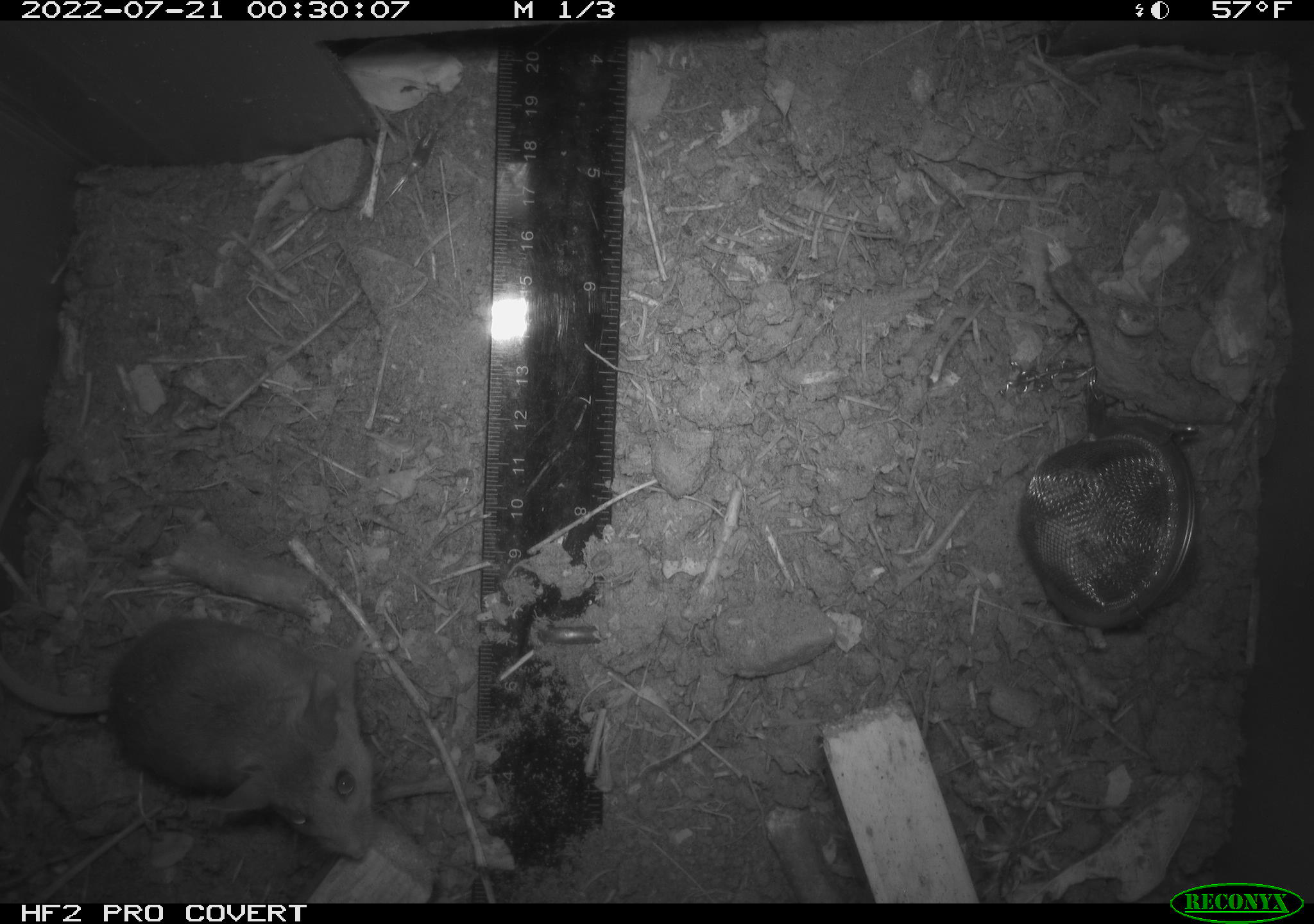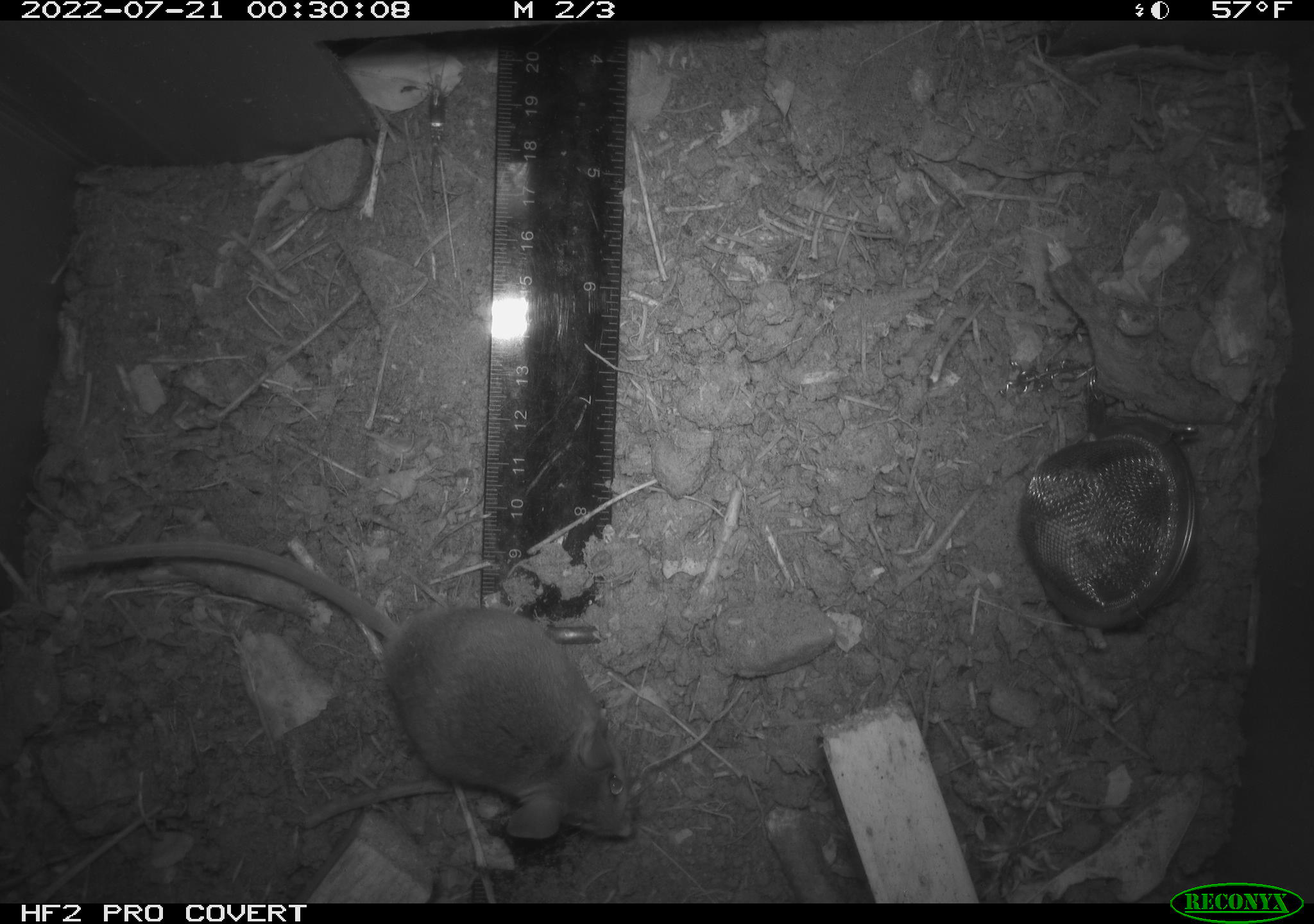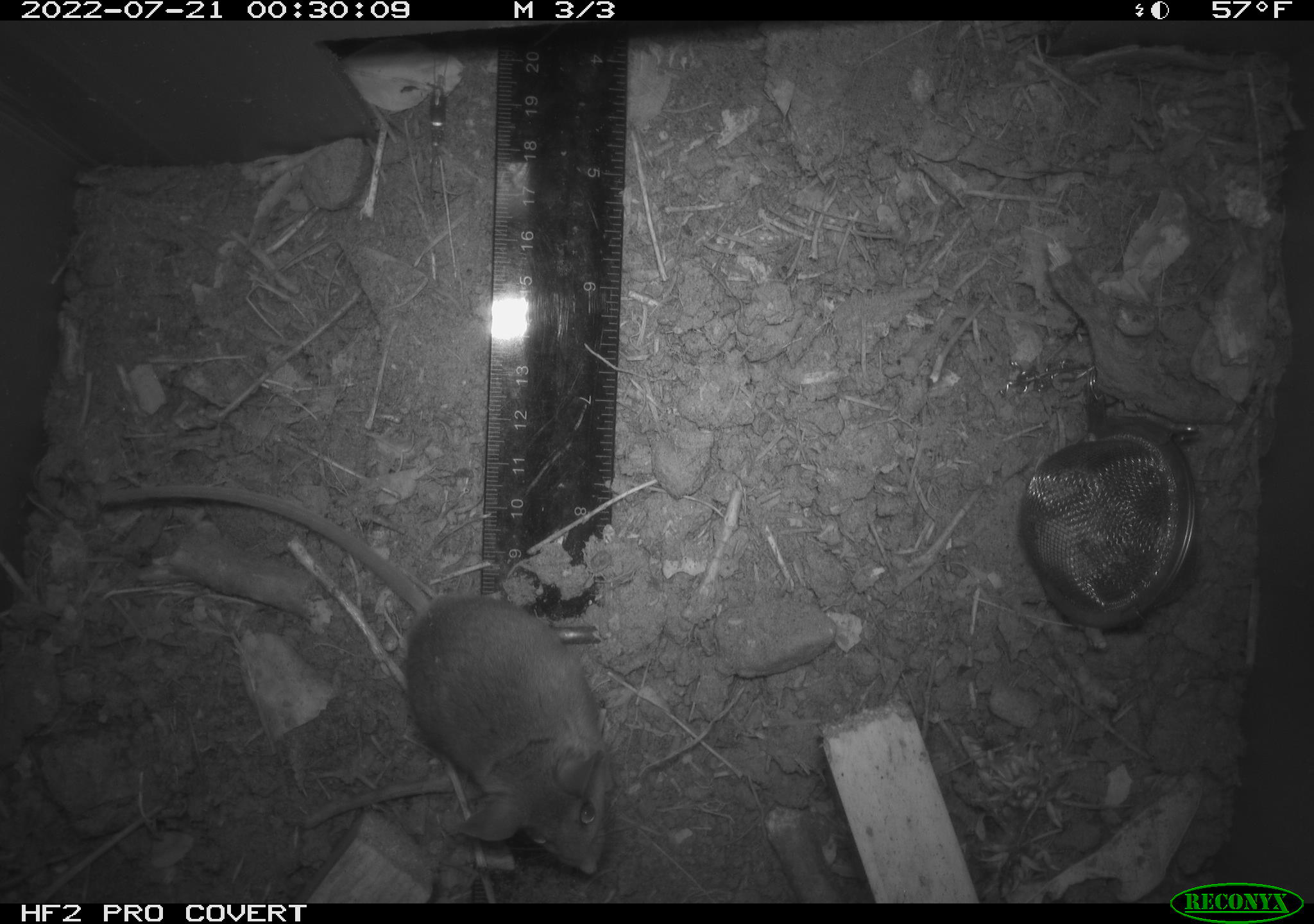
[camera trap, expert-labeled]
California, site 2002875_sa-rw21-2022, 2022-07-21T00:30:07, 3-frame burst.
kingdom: Animalia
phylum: Chordata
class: Mammalia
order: Rodentia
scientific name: Rodentia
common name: mouse species